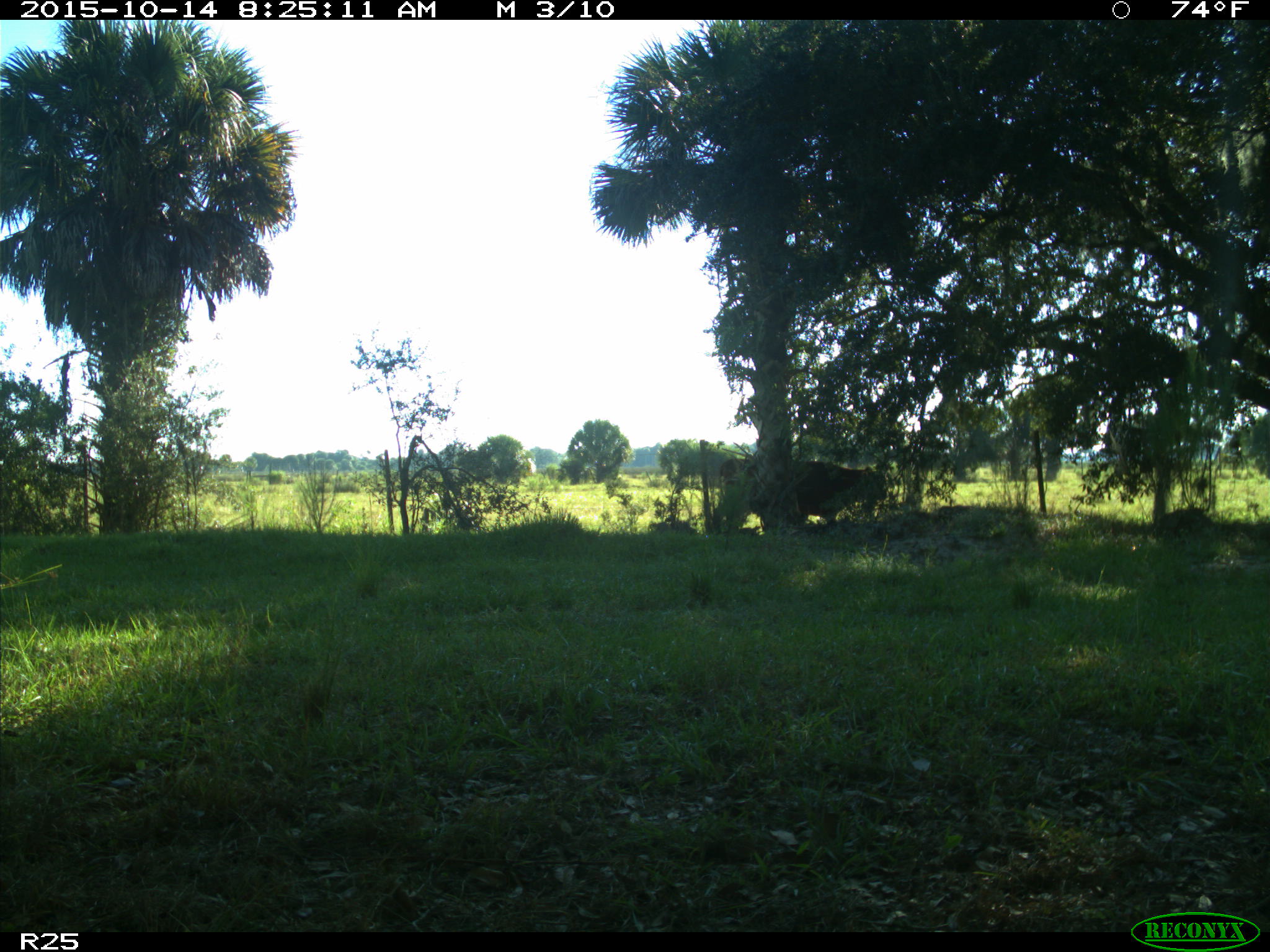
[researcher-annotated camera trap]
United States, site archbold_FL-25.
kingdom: Animalia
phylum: Chordata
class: Mammalia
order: Artiodactyla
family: Bovidae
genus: Bos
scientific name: Bos taurus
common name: domestic cow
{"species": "Bos taurus (domestic cow)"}